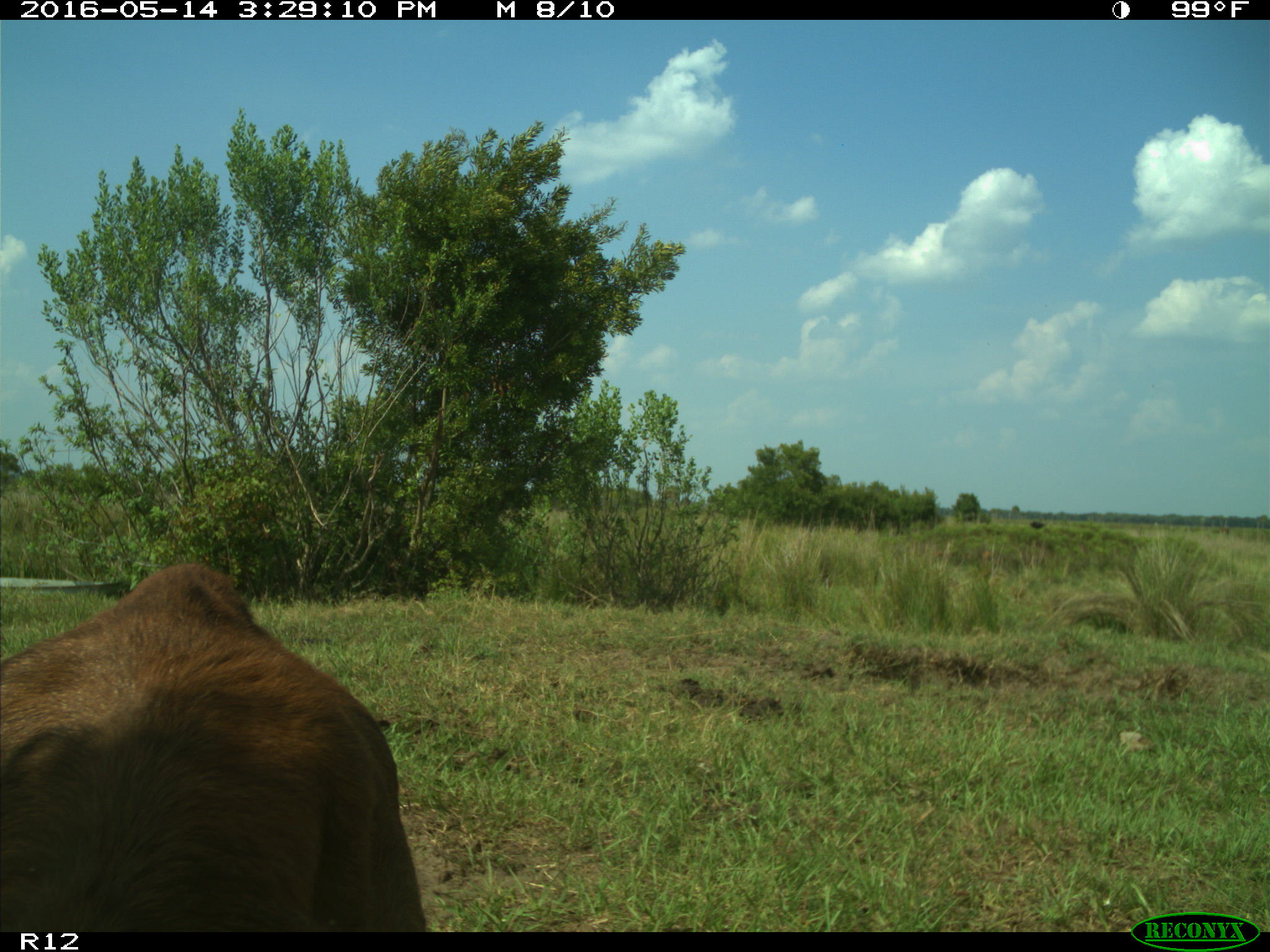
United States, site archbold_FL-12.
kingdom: Animalia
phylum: Chordata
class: Mammalia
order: Artiodactyla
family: Bovidae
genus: Bos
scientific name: Bos taurus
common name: domestic cow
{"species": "Bos taurus (domestic cow)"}